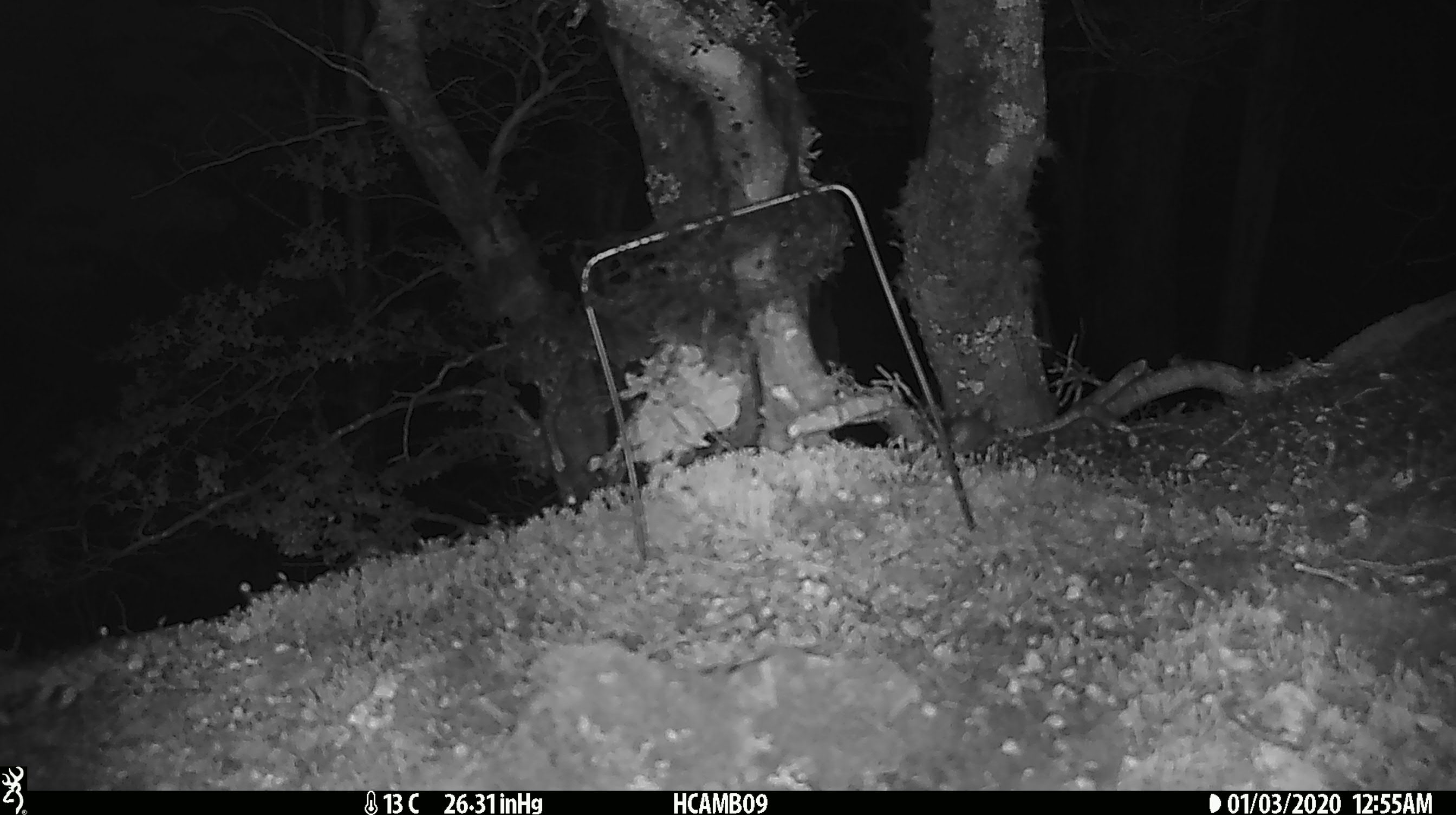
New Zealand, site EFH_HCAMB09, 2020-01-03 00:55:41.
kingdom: Animalia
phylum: Chordata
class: Mammalia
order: Rodentia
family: Muridae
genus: Mus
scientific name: Mus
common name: mouse